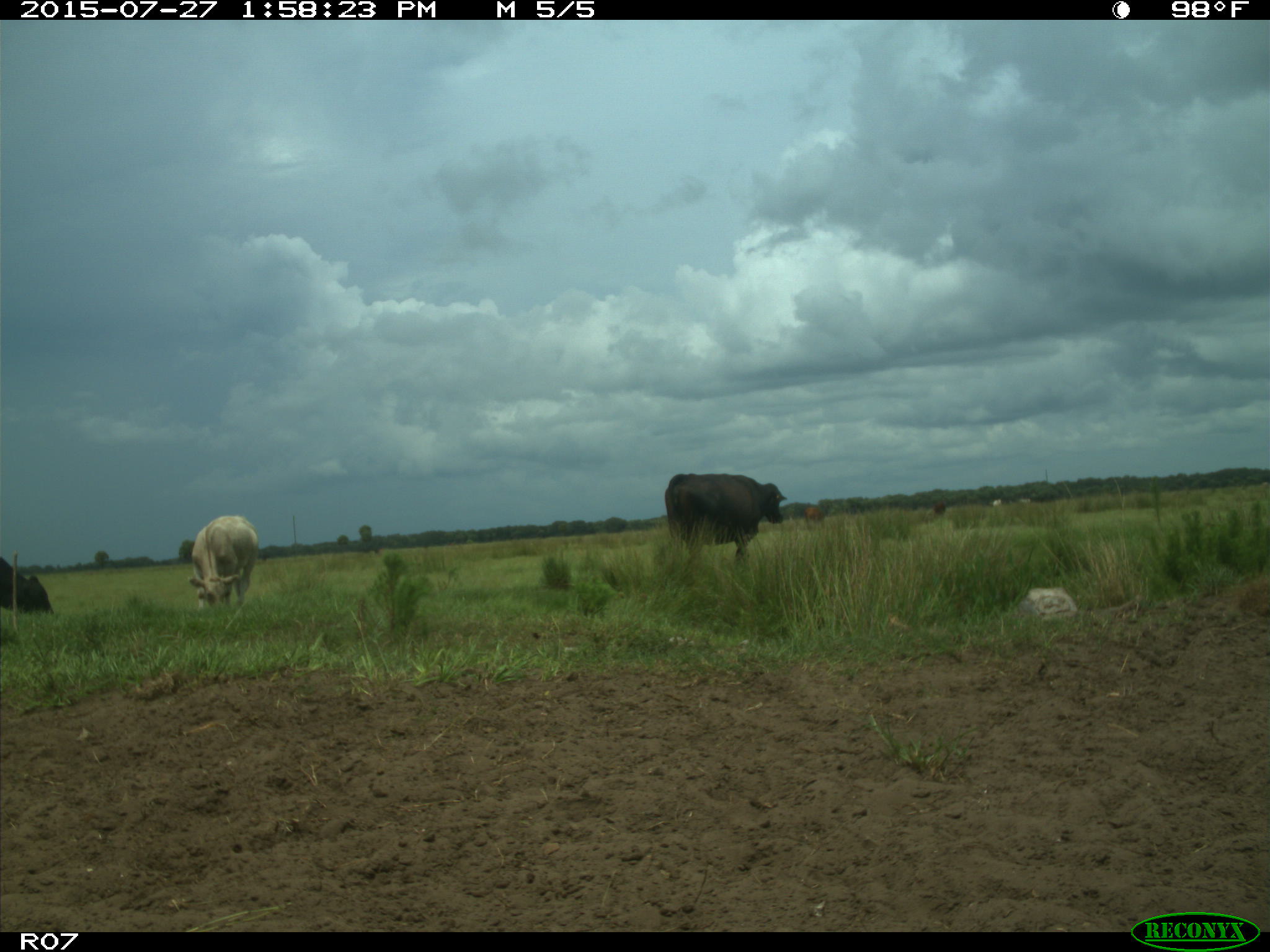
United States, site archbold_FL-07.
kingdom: Animalia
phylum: Chordata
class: Mammalia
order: Artiodactyla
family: Bovidae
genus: Bos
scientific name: Bos taurus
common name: domestic cow